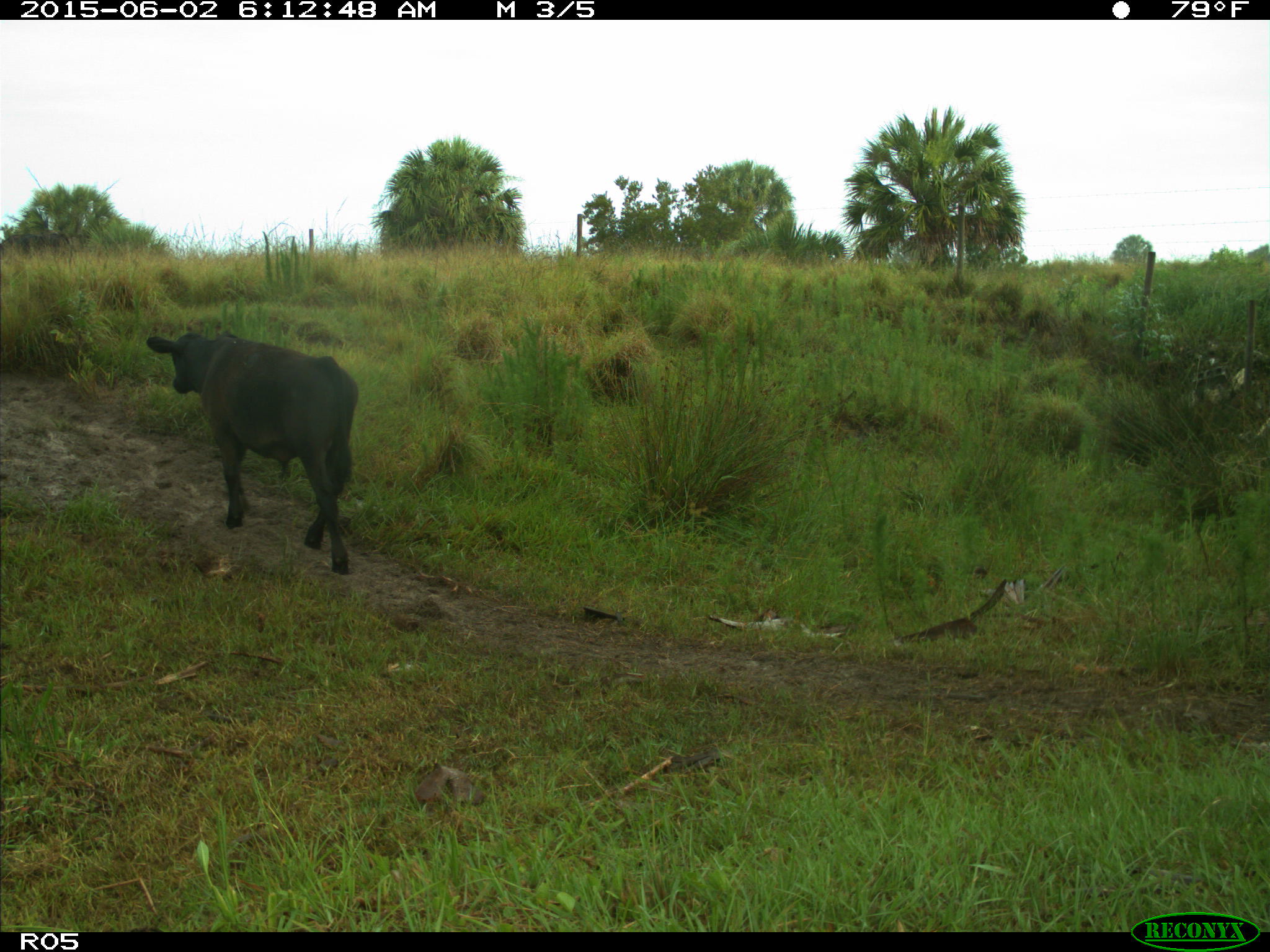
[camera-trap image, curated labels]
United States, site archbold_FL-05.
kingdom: Animalia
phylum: Chordata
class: Mammalia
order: Artiodactyla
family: Bovidae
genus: Bos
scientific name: Bos taurus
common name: domestic cow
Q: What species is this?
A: Bos taurus (domestic cow).